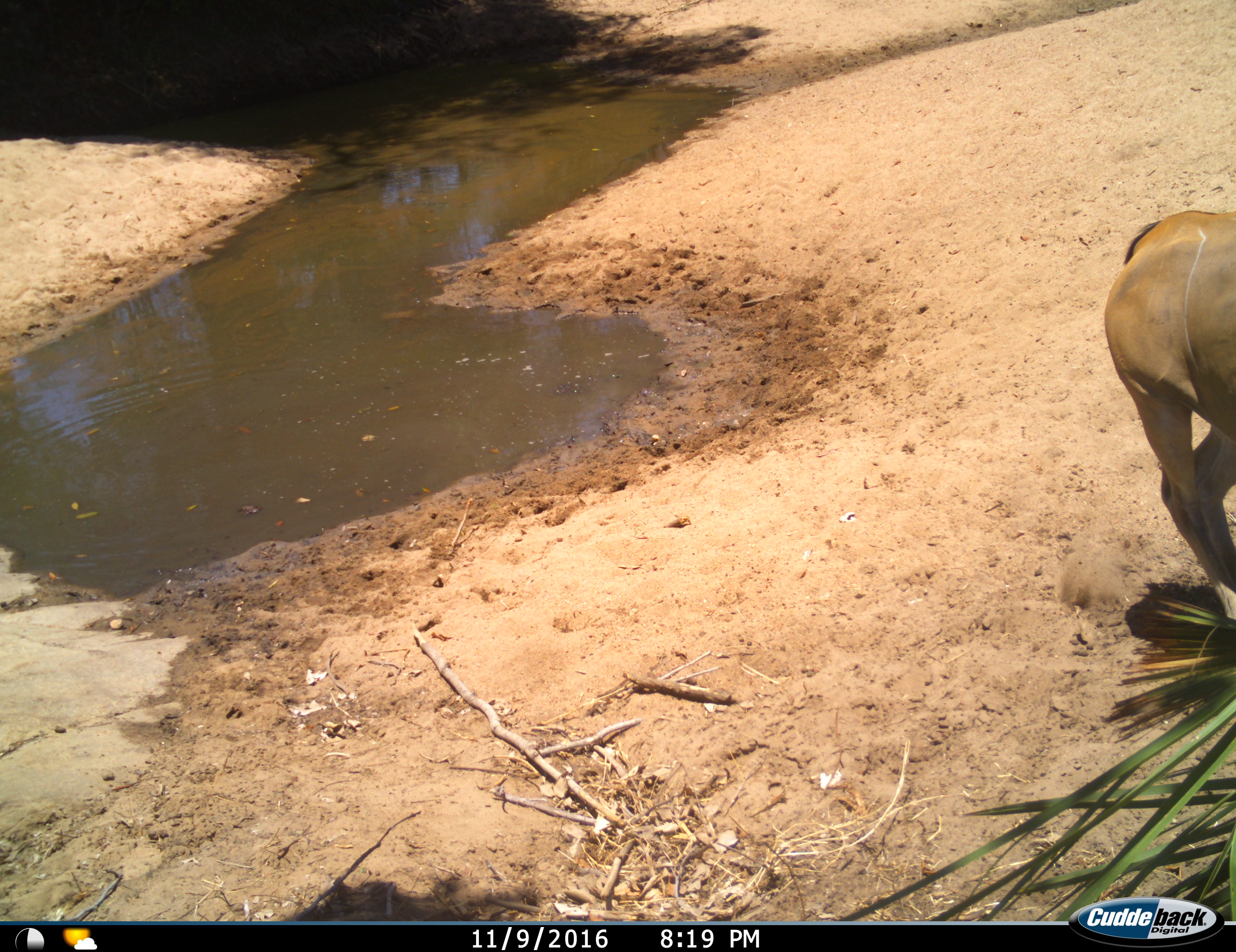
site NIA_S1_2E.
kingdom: Animalia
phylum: Chordata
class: Mammalia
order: Artiodactyla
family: Bovidae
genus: Tragelaphus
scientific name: Tragelaphus oryx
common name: eland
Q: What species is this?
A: Eland (Tragelaphus oryx).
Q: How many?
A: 1.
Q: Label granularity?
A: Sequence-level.